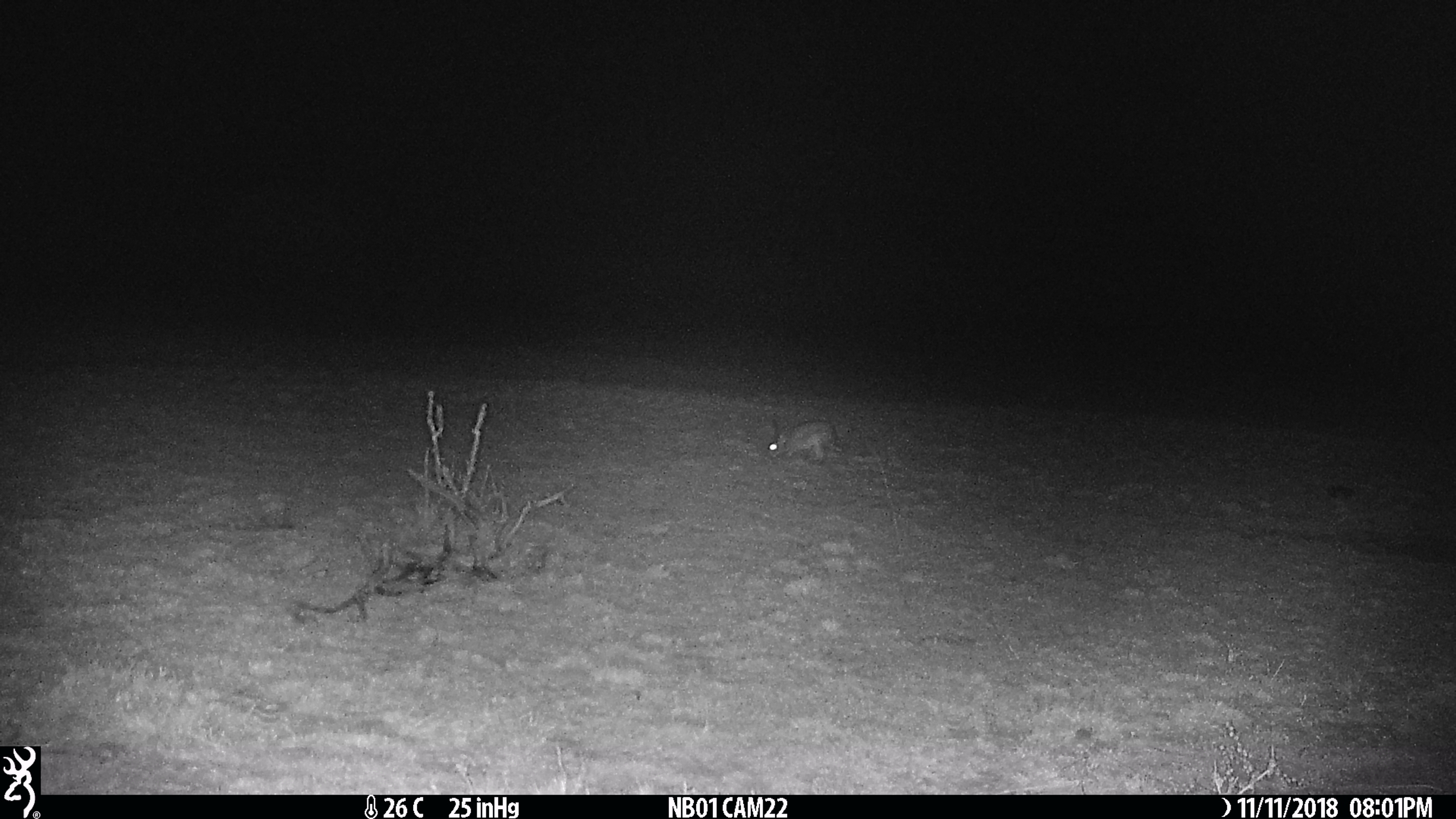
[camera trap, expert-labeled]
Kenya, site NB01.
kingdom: Animalia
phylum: Chordata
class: Mammalia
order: Lagomorpha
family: Leporidae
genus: Lepus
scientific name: Lepus capensis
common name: cape hare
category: hare